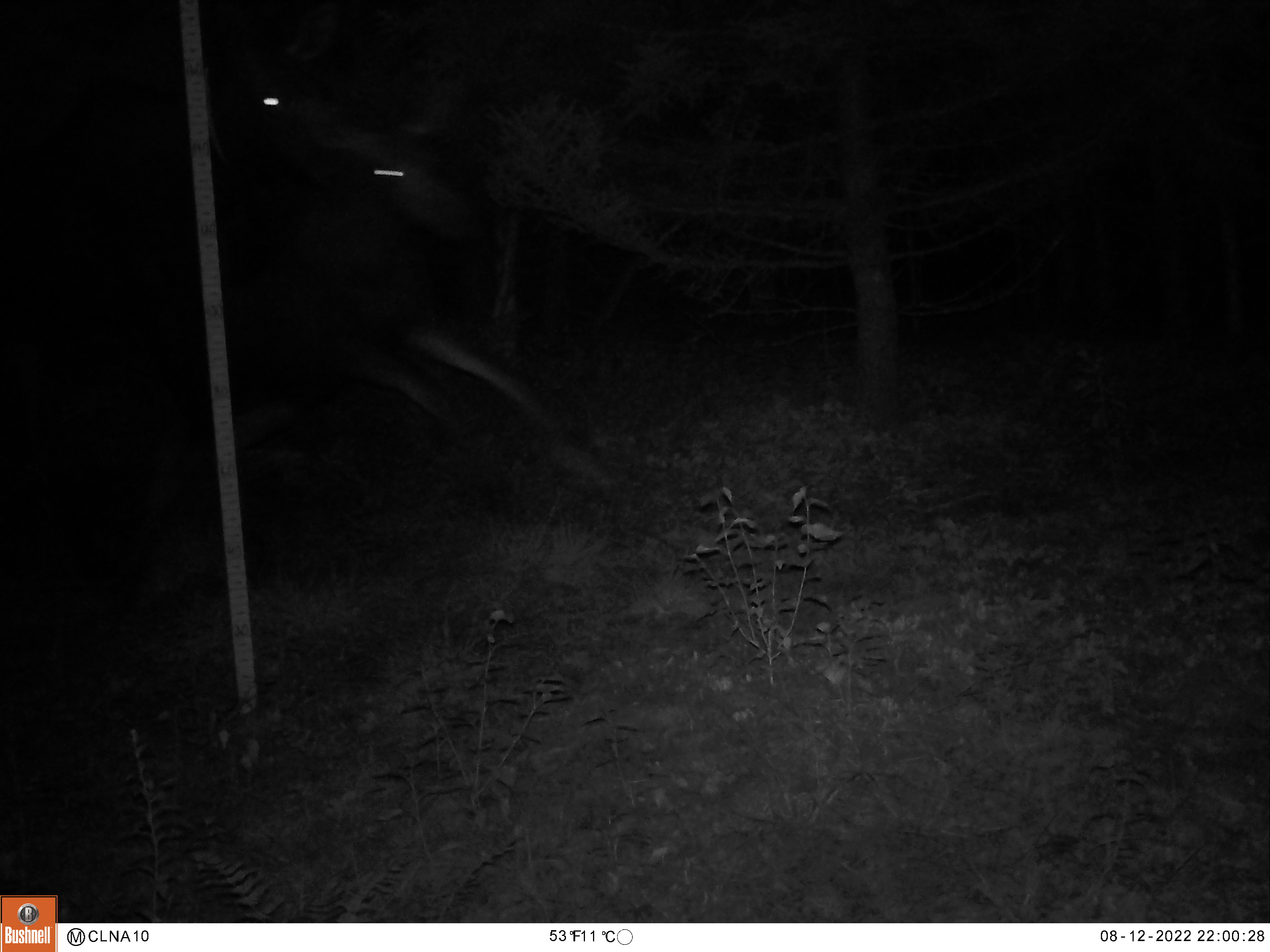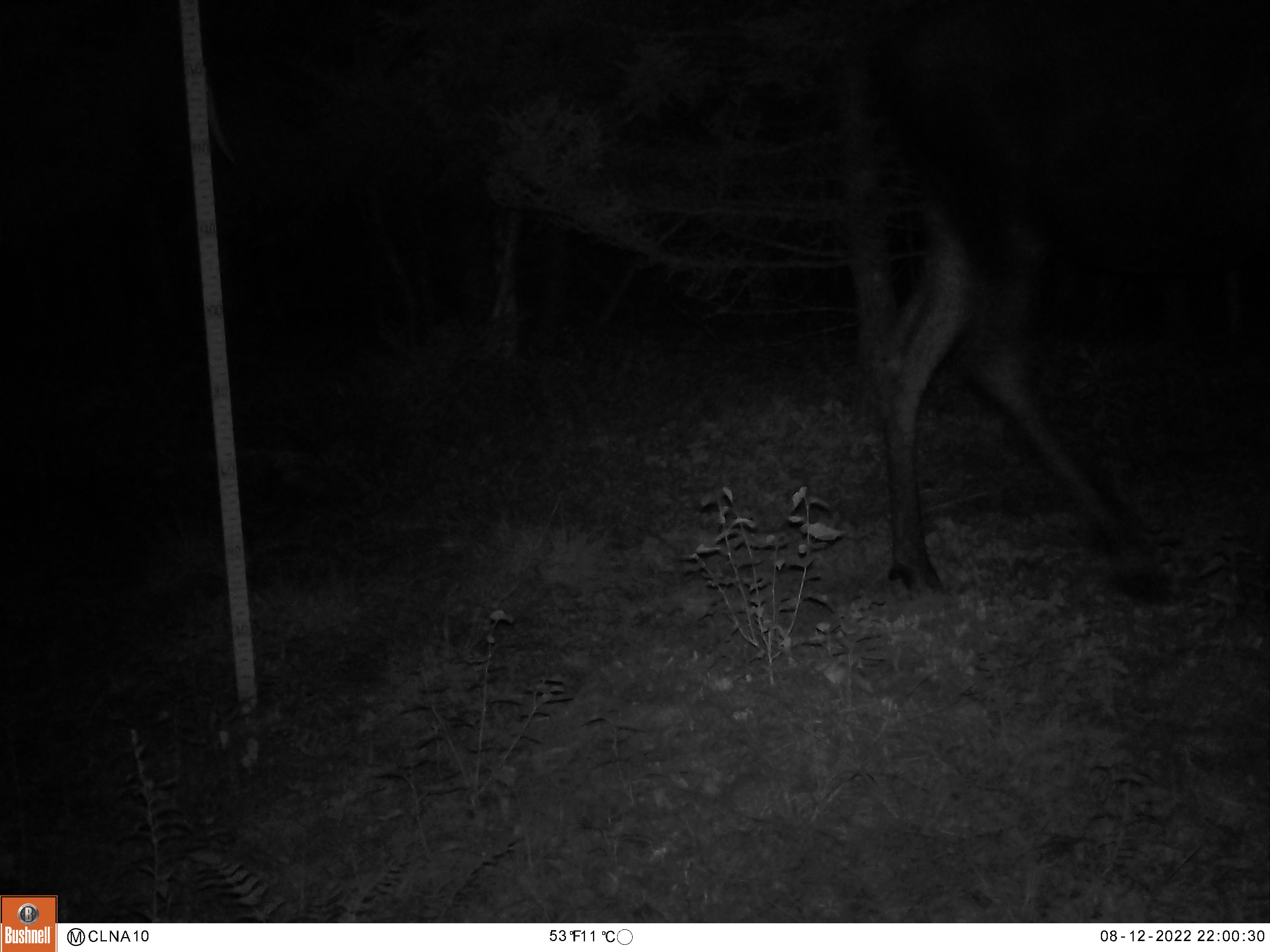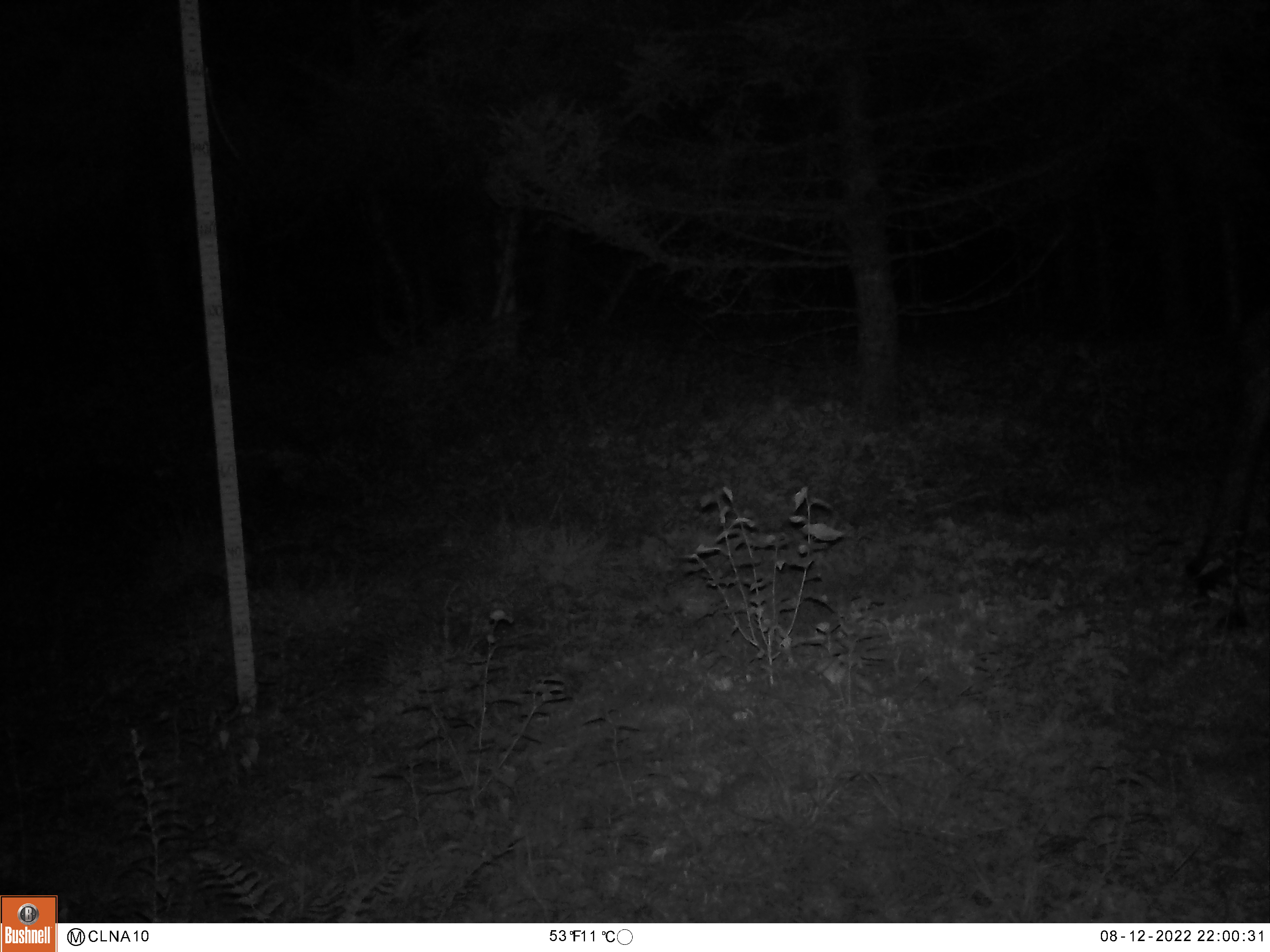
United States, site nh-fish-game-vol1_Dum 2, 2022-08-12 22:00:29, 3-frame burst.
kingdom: Animalia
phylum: Chordata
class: Mammalia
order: Artiodactyla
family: Cervidae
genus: Alces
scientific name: Alces alces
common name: moose